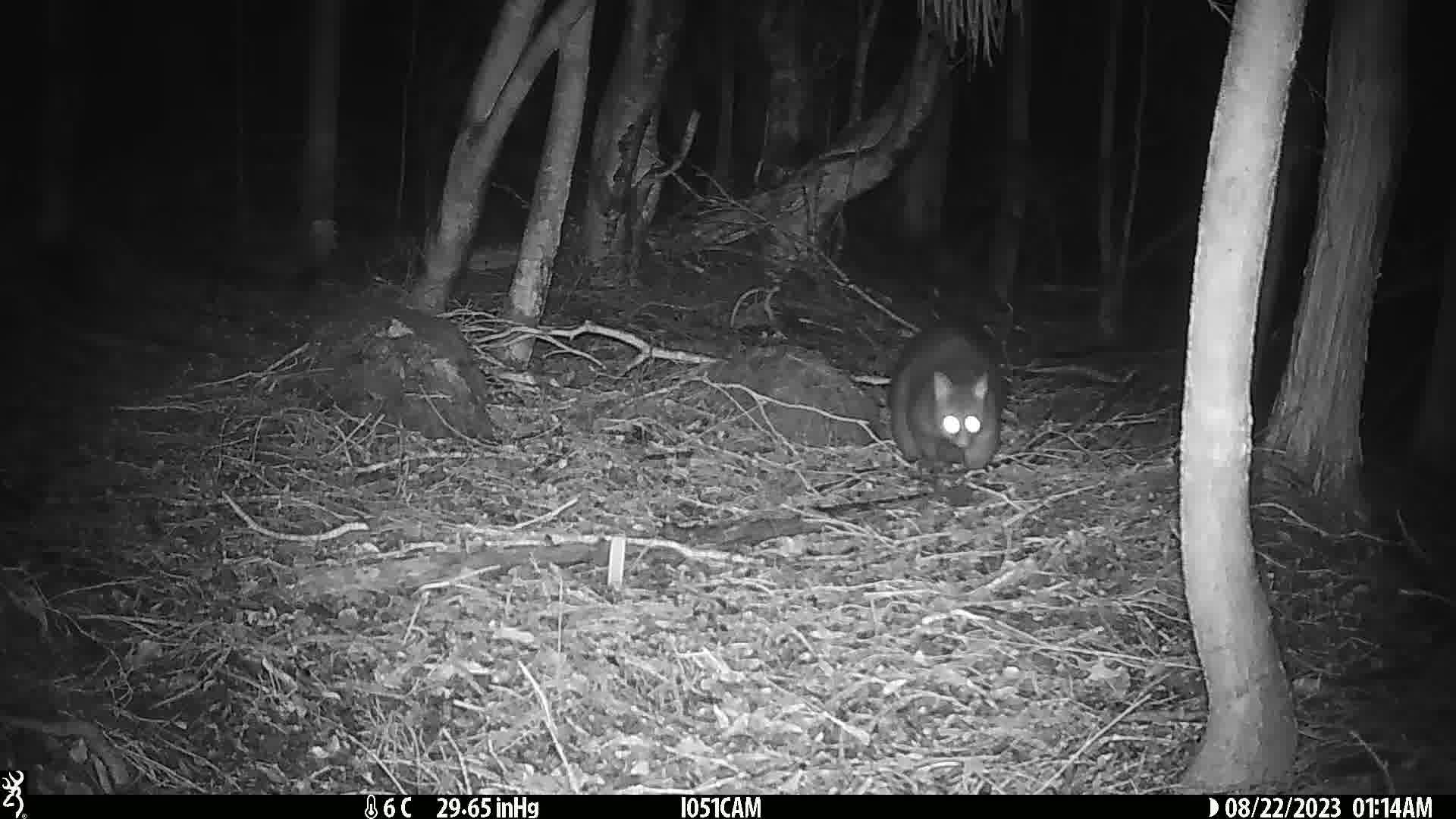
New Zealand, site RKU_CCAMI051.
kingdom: Animalia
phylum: Chordata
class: Mammalia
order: Diprotodontia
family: Phalangeridae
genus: Trichosurus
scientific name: Trichosurus vulpecula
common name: common brushtail possum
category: possum